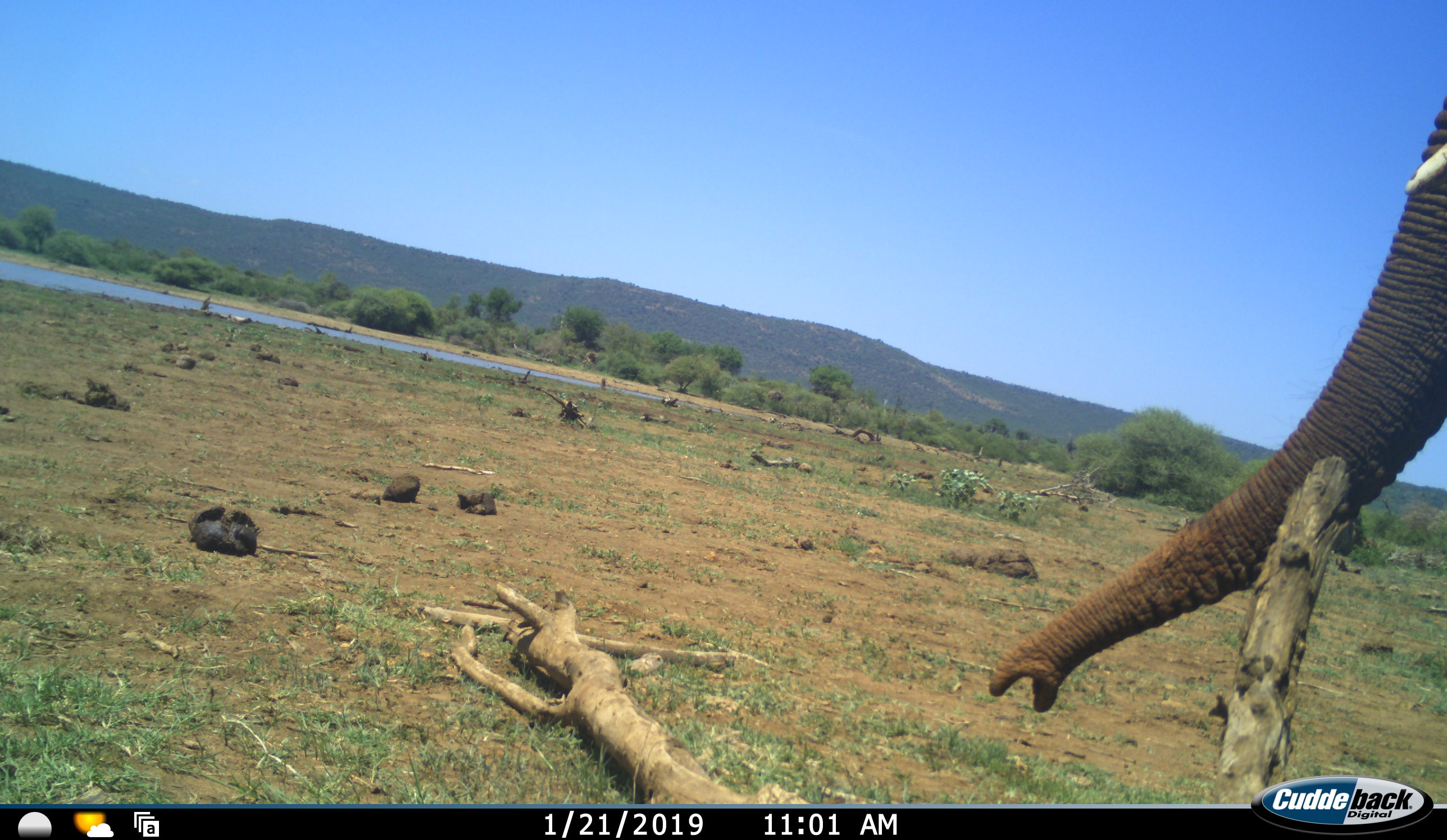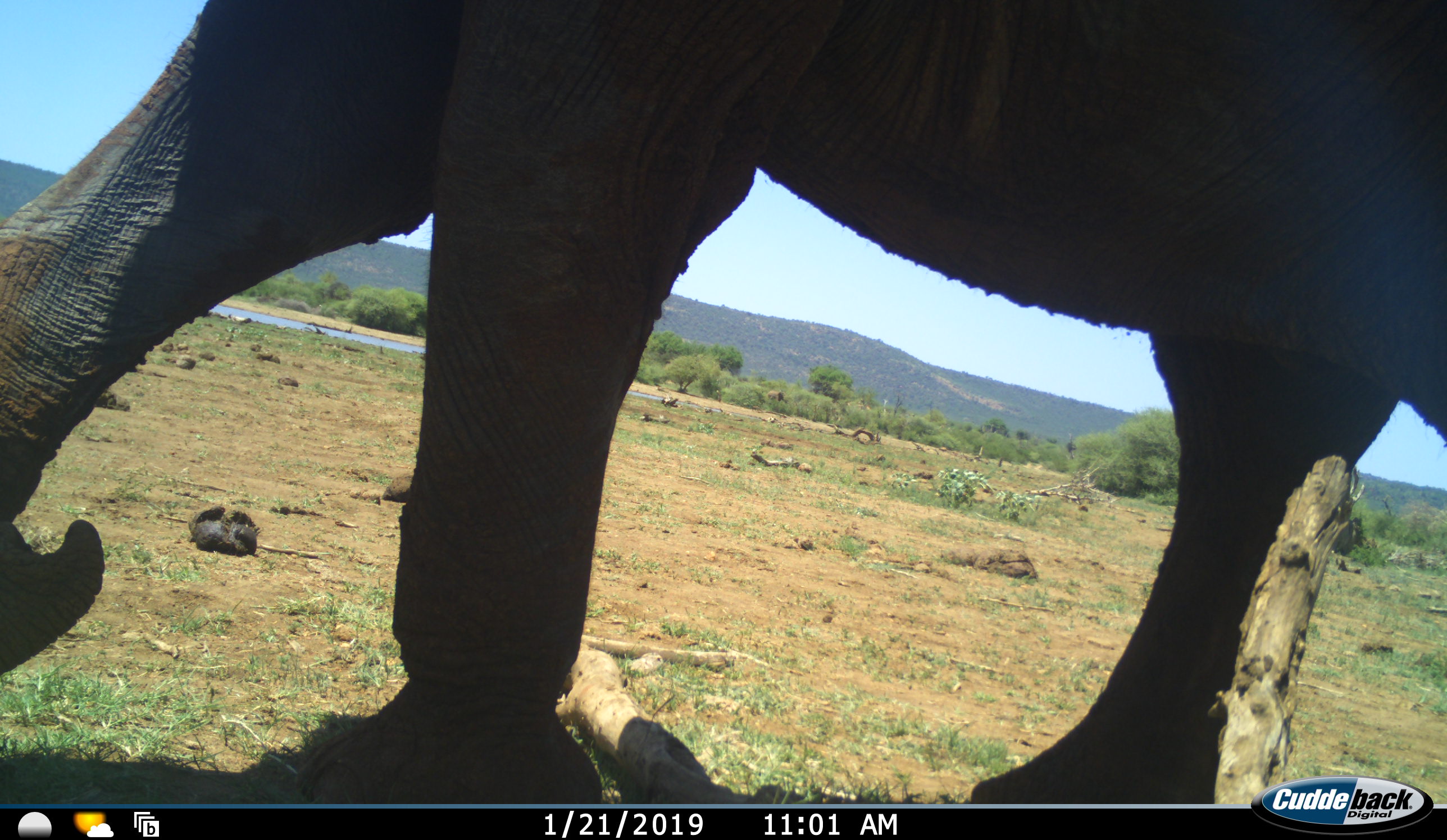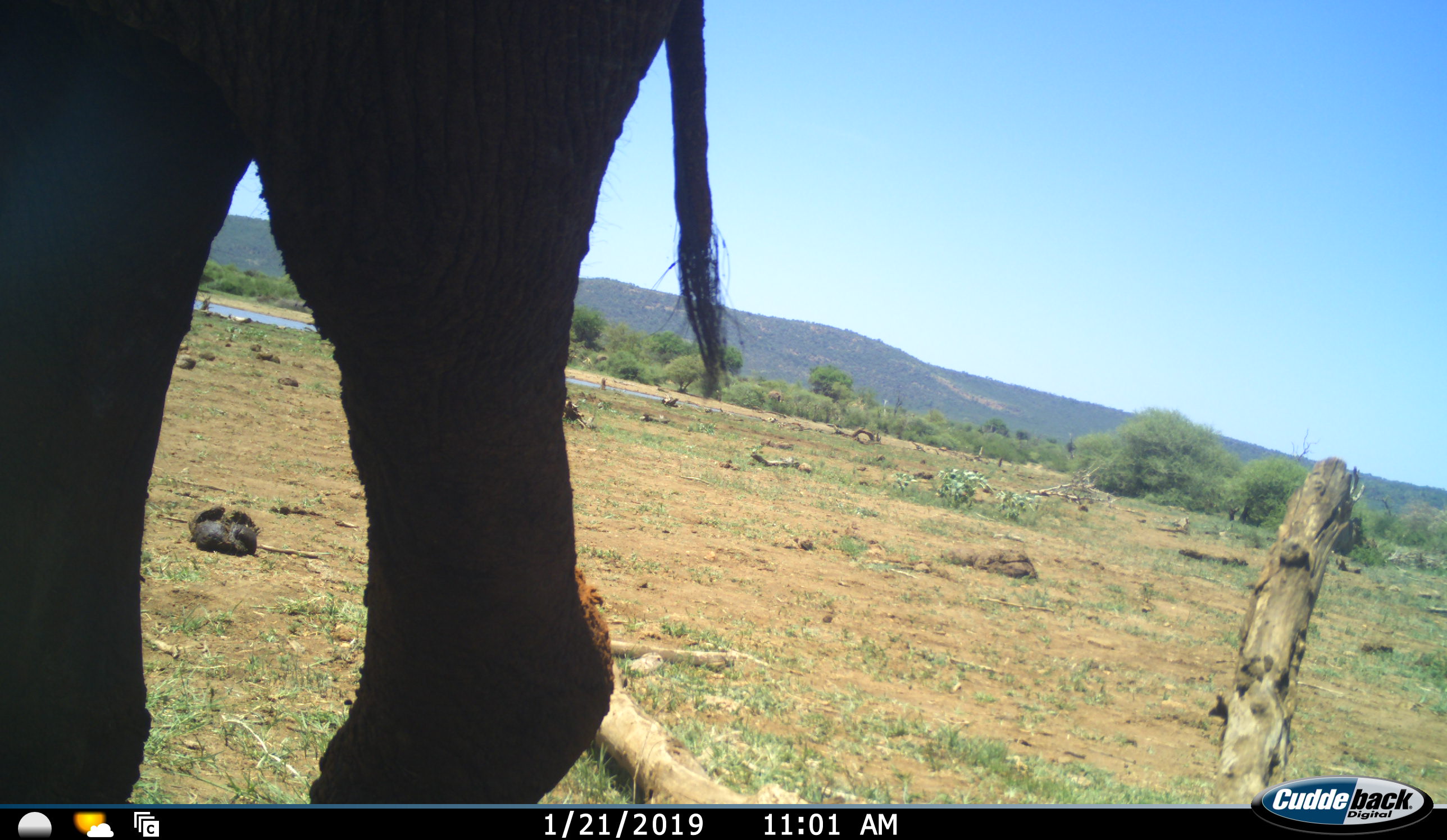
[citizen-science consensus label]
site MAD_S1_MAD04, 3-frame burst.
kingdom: Animalia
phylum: Chordata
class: Mammalia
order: Proboscidea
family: Elephantidae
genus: Loxodonta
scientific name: Loxodonta africana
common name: african bush elephant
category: elephant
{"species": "elephant (african bush elephant) (Loxodonta africana)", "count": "1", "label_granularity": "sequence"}